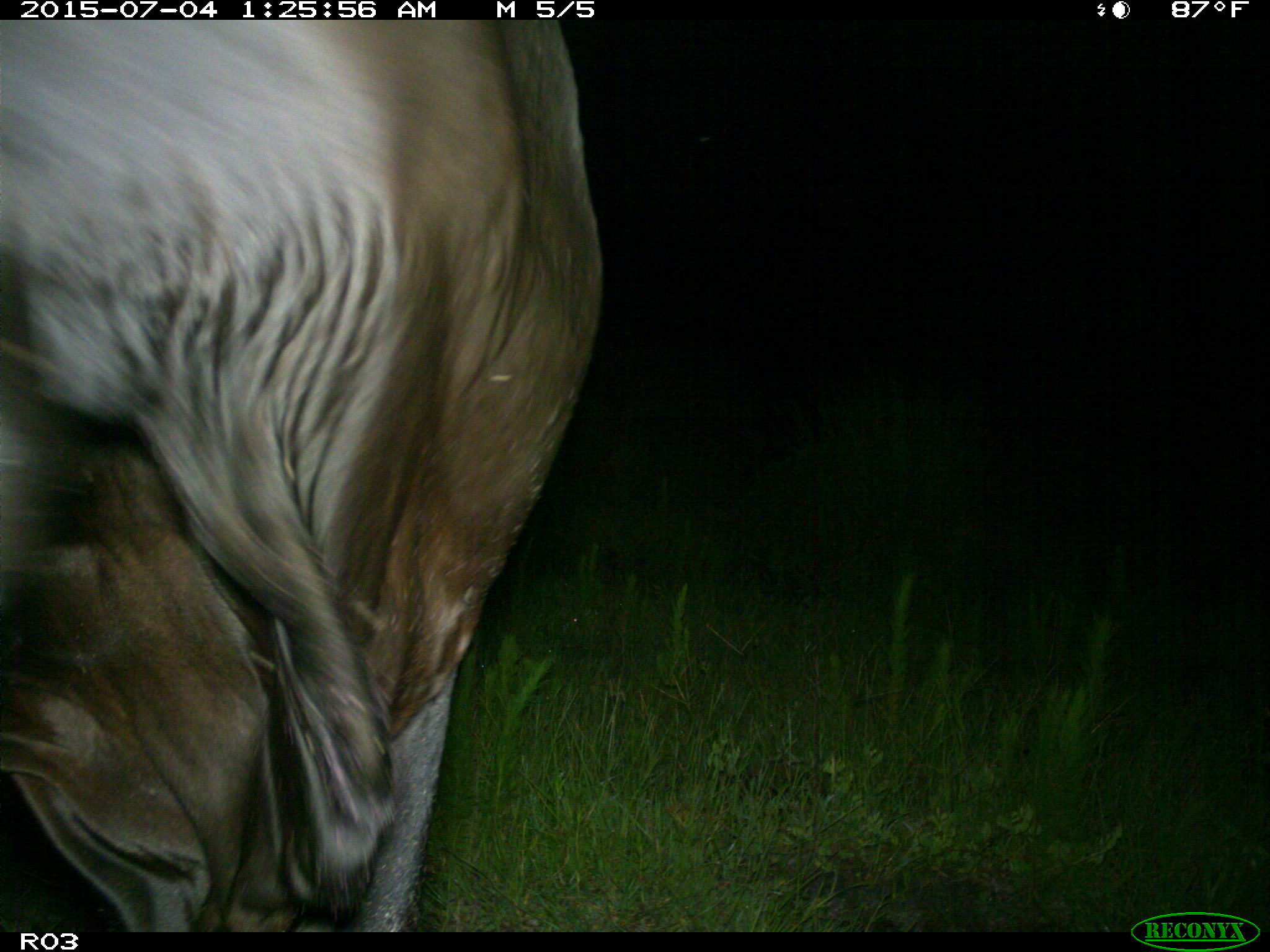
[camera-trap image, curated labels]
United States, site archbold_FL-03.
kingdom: Animalia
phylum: Chordata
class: Mammalia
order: Artiodactyla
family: Bovidae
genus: Bos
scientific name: Bos taurus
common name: domestic cow